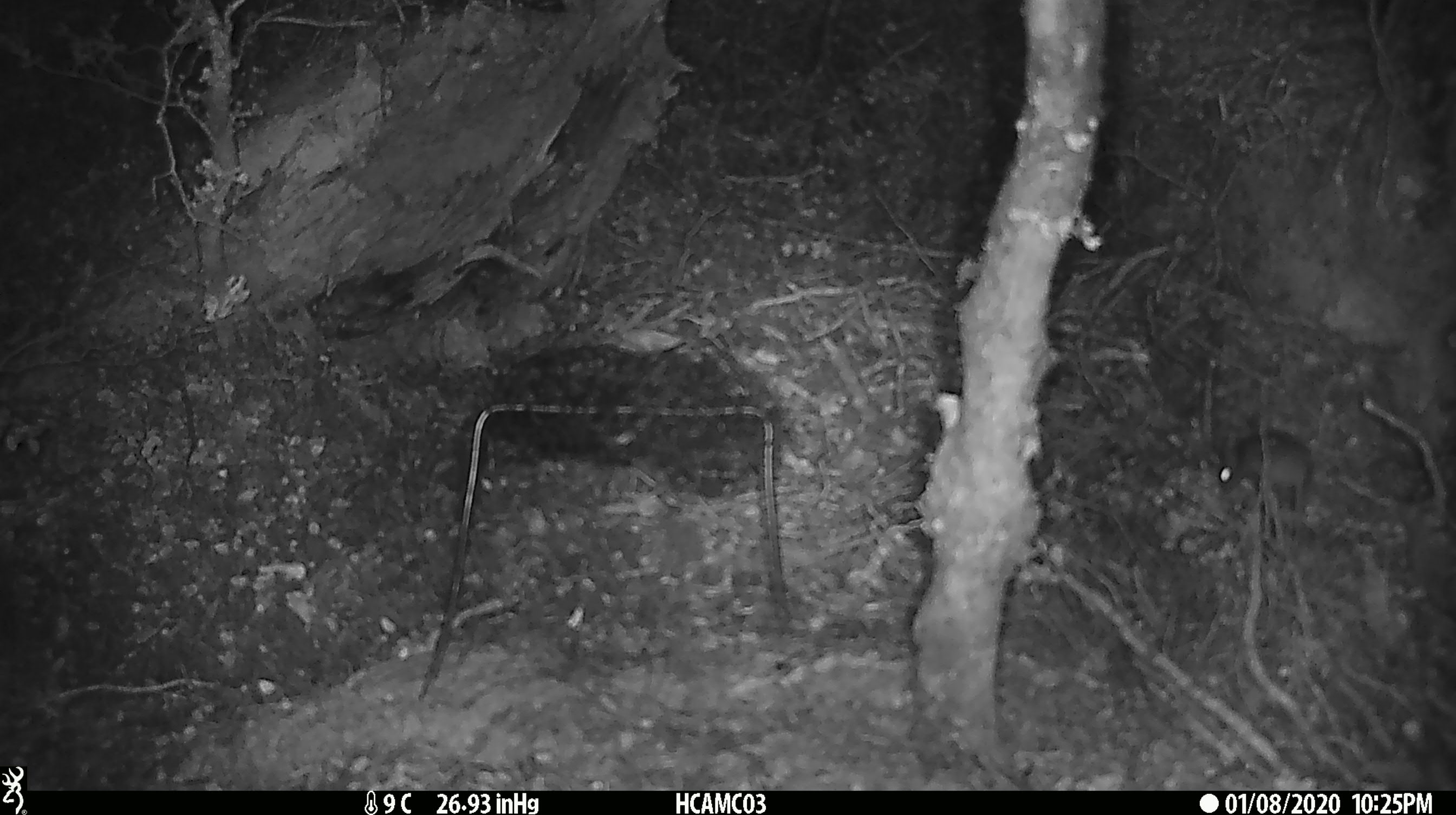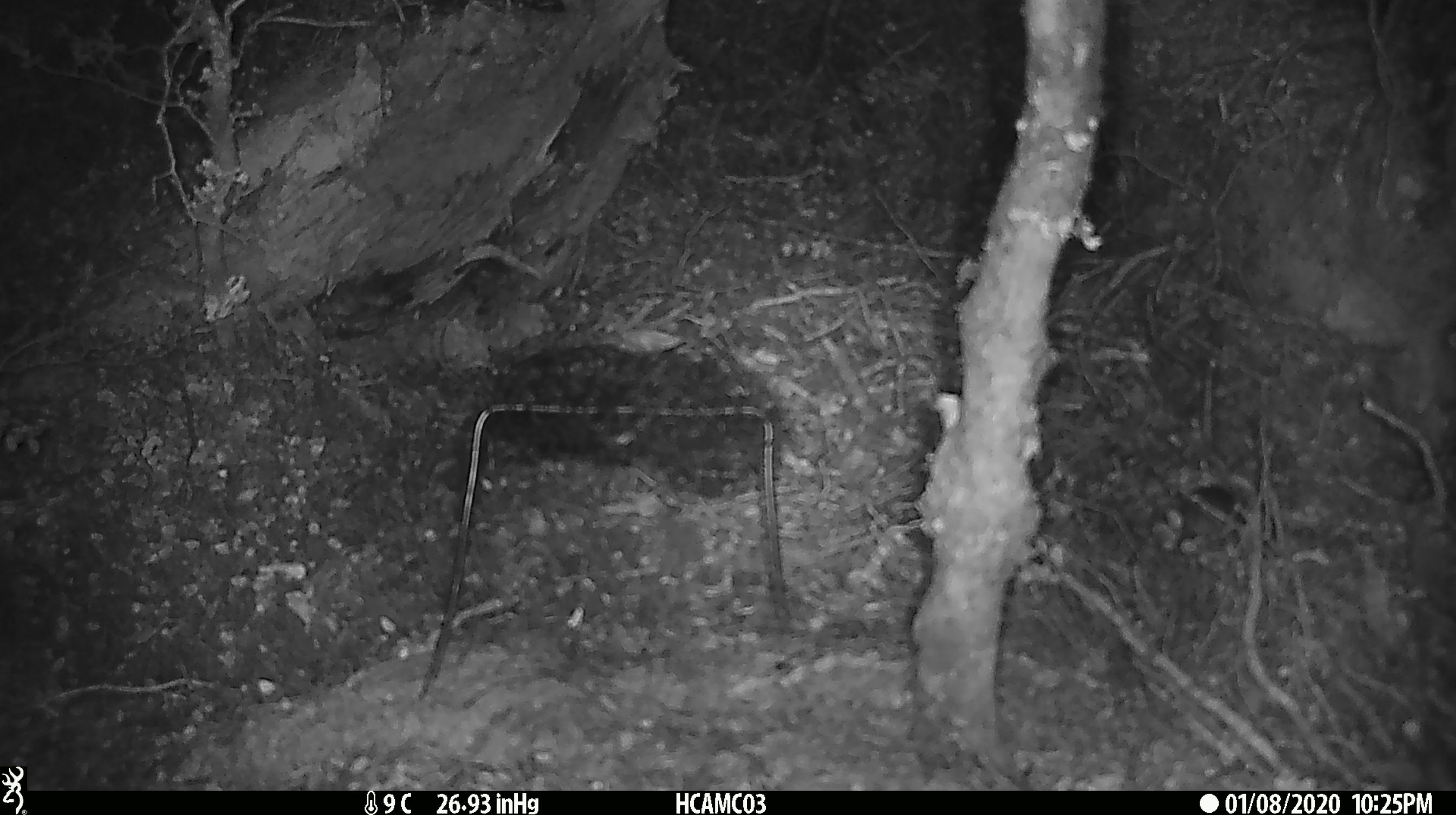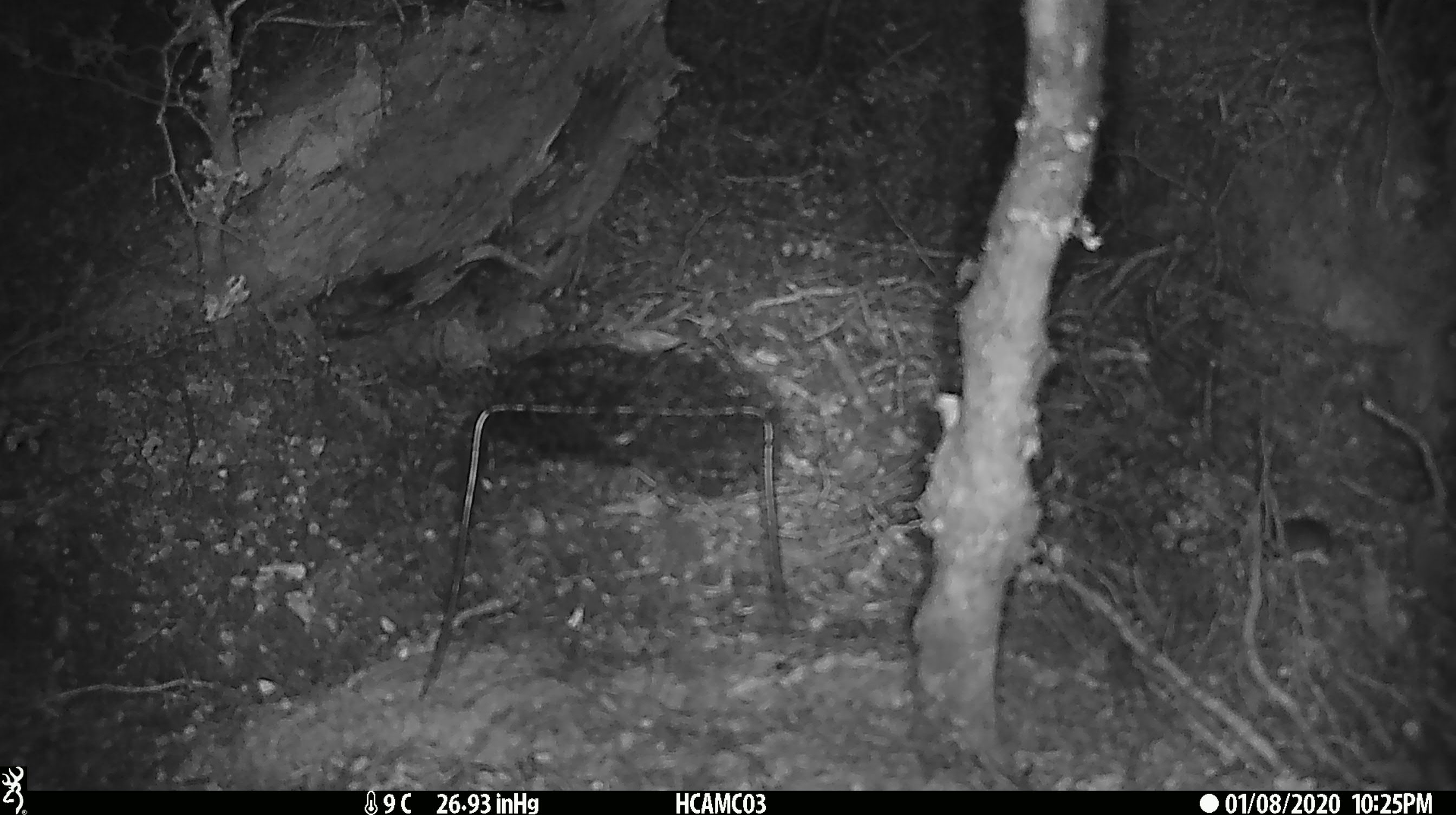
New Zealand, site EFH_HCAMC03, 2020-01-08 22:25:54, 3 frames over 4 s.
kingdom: Animalia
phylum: Chordata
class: Mammalia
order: Rodentia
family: Muridae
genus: Mus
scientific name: Mus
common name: mouse